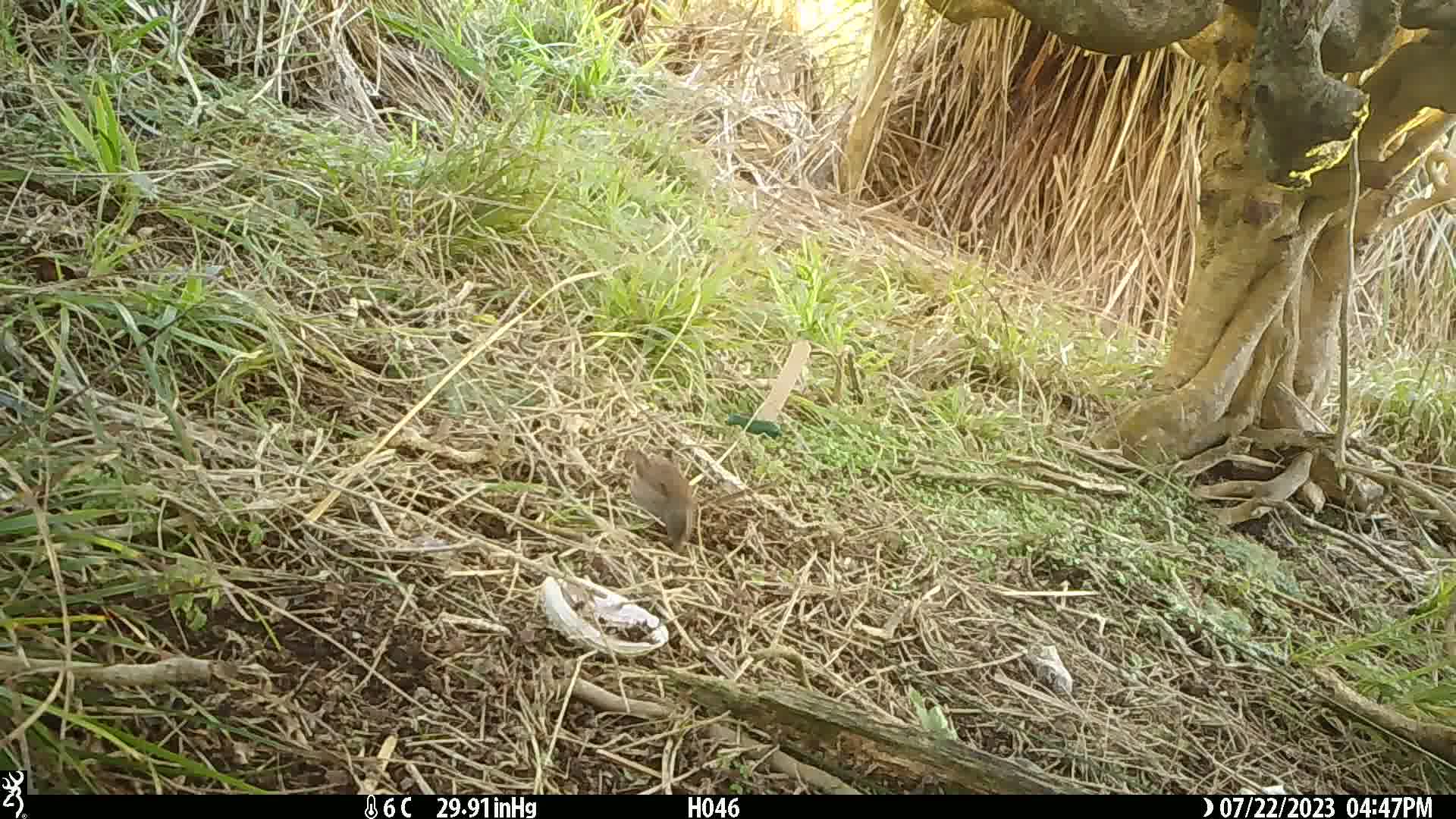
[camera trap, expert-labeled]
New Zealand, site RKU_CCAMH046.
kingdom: Animalia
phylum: Chordata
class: Aves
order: Passeriformes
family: Prunellidae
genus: Prunella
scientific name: Prunella modularis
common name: dunnock